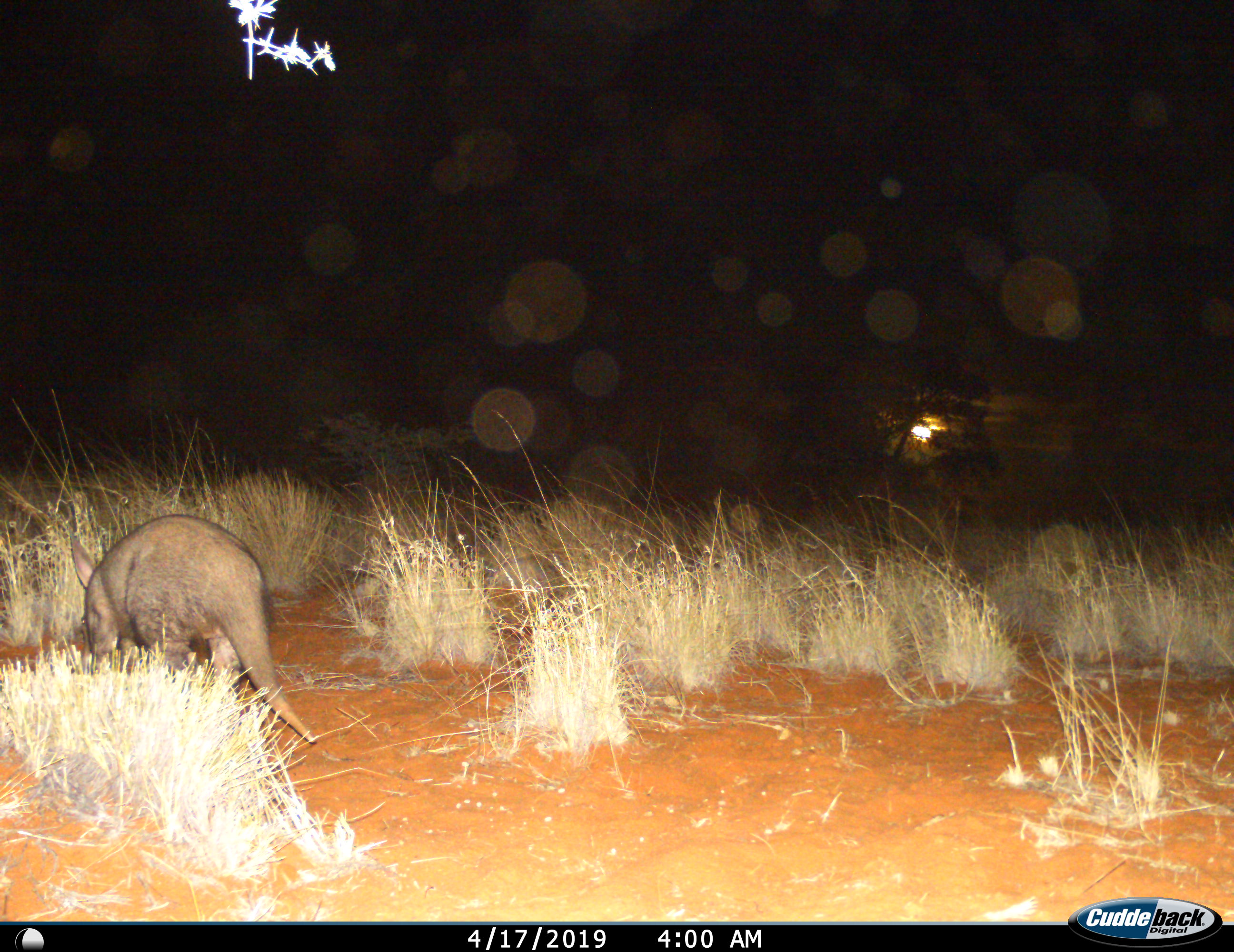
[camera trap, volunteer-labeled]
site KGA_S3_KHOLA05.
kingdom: Animalia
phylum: Chordata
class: Mammalia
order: Tubulidentata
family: Orycteropodidae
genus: Orycteropus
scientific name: Orycteropus afer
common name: aardvark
Aardvark (Orycteropus afer), count 1. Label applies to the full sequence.